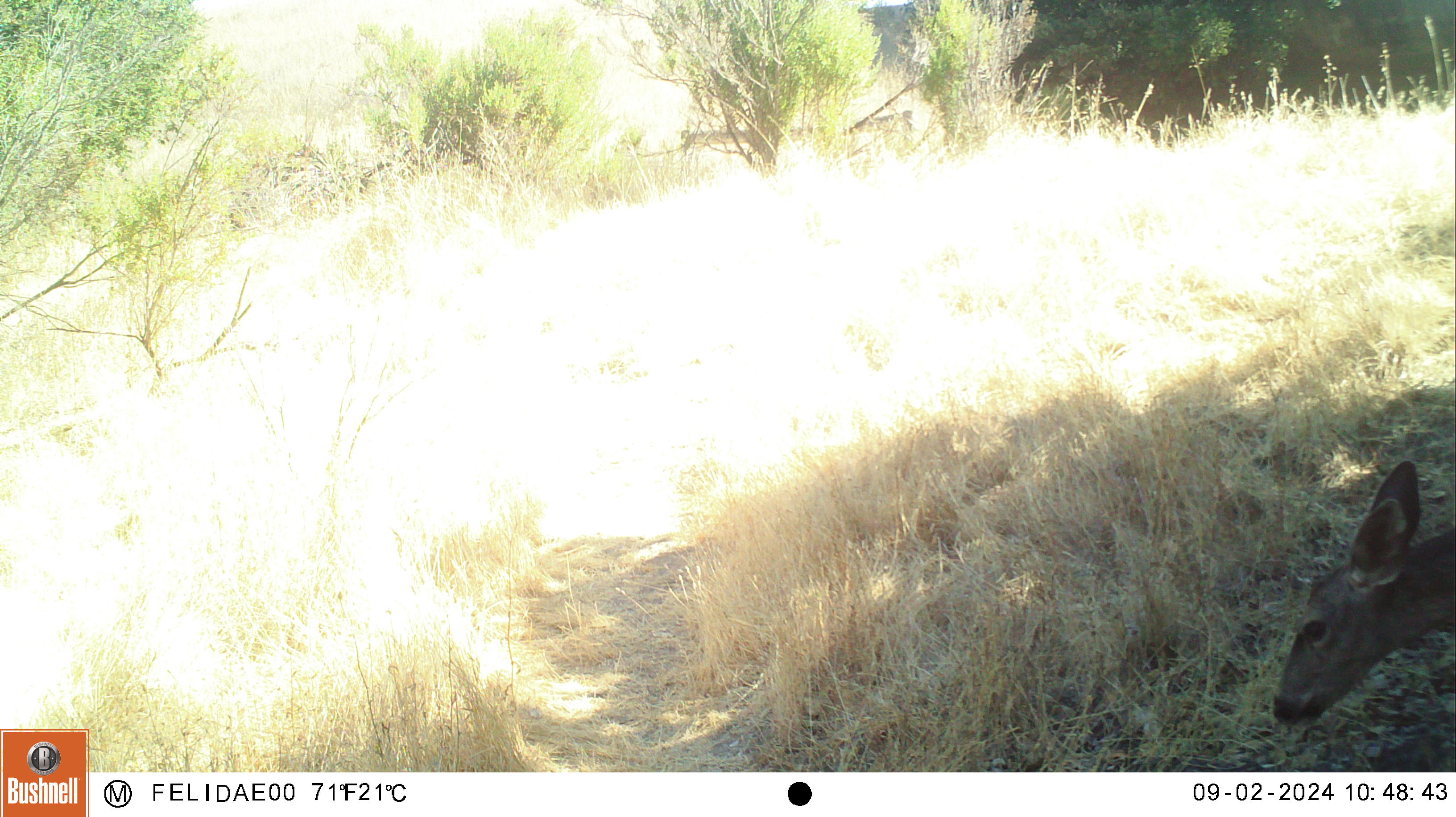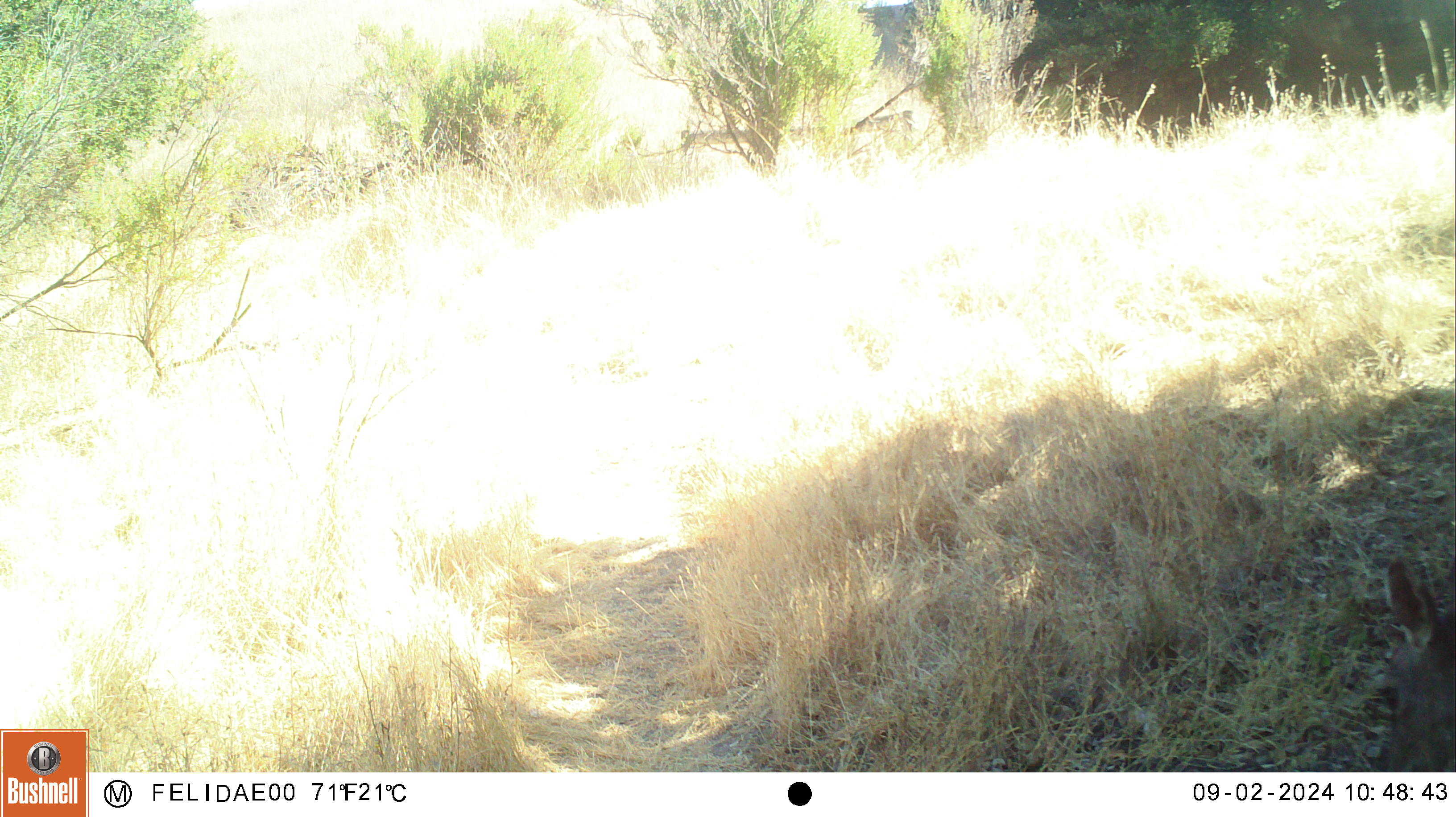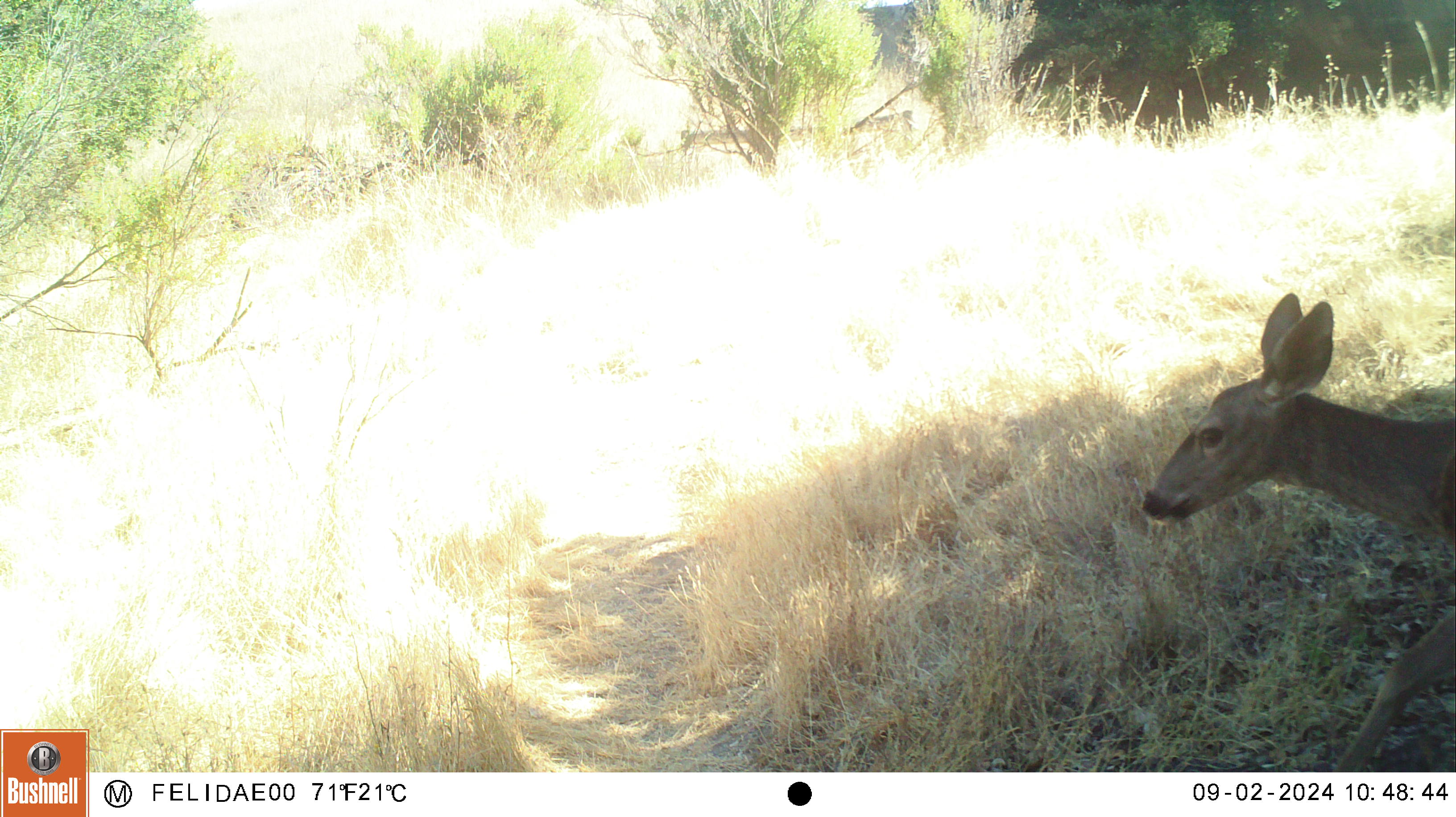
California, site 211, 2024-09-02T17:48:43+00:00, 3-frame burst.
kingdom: Animalia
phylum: Chordata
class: Mammalia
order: Artiodactyla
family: Cervidae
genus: Odocoileus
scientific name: Odocoileus hemionus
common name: mule deer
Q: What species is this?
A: Mule deer (Odocoileus hemionus).